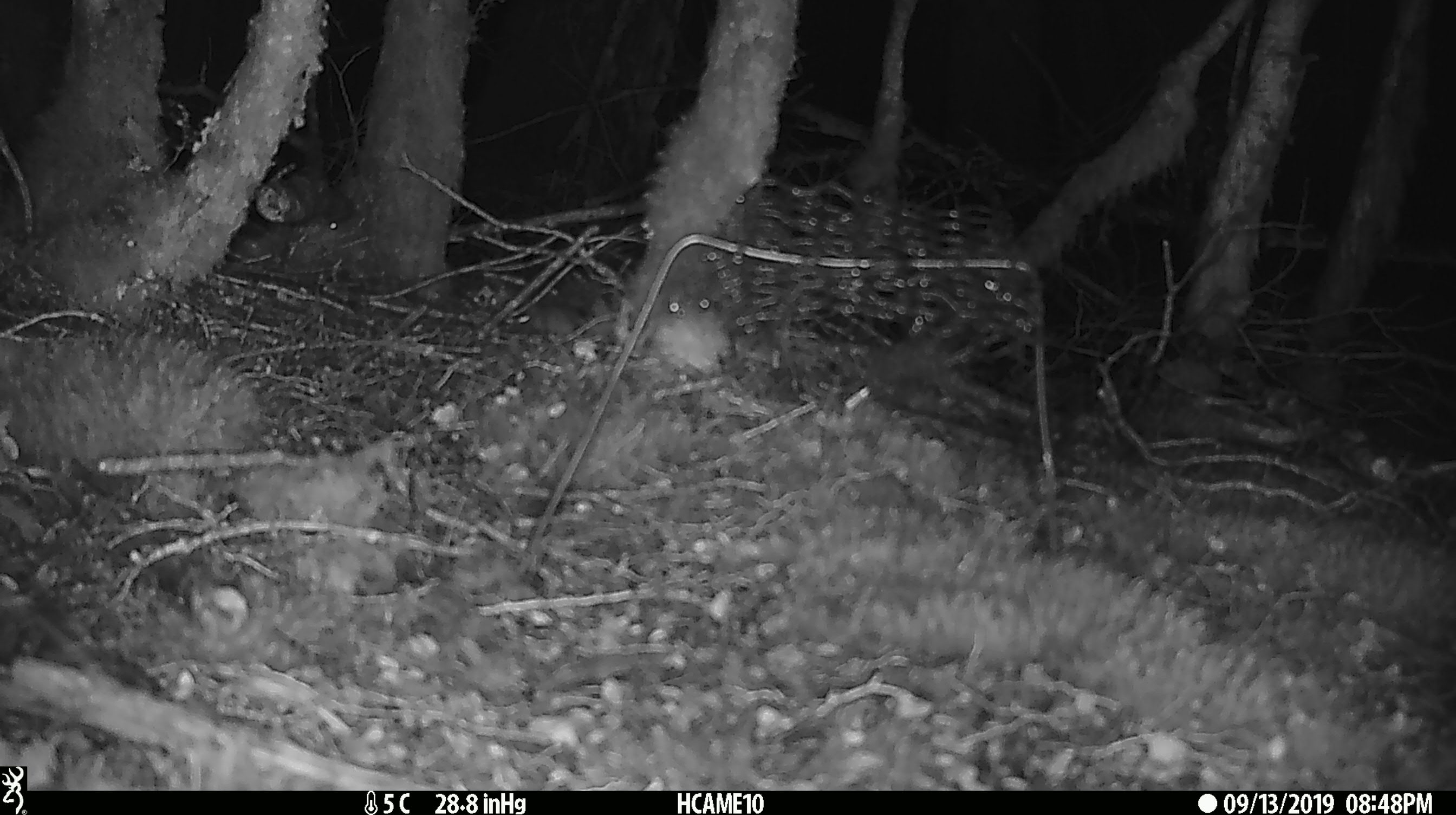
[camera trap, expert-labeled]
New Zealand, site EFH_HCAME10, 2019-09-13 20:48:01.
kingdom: Animalia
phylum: Chordata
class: Mammalia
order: Rodentia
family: Muridae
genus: Mus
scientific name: Mus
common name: mouse